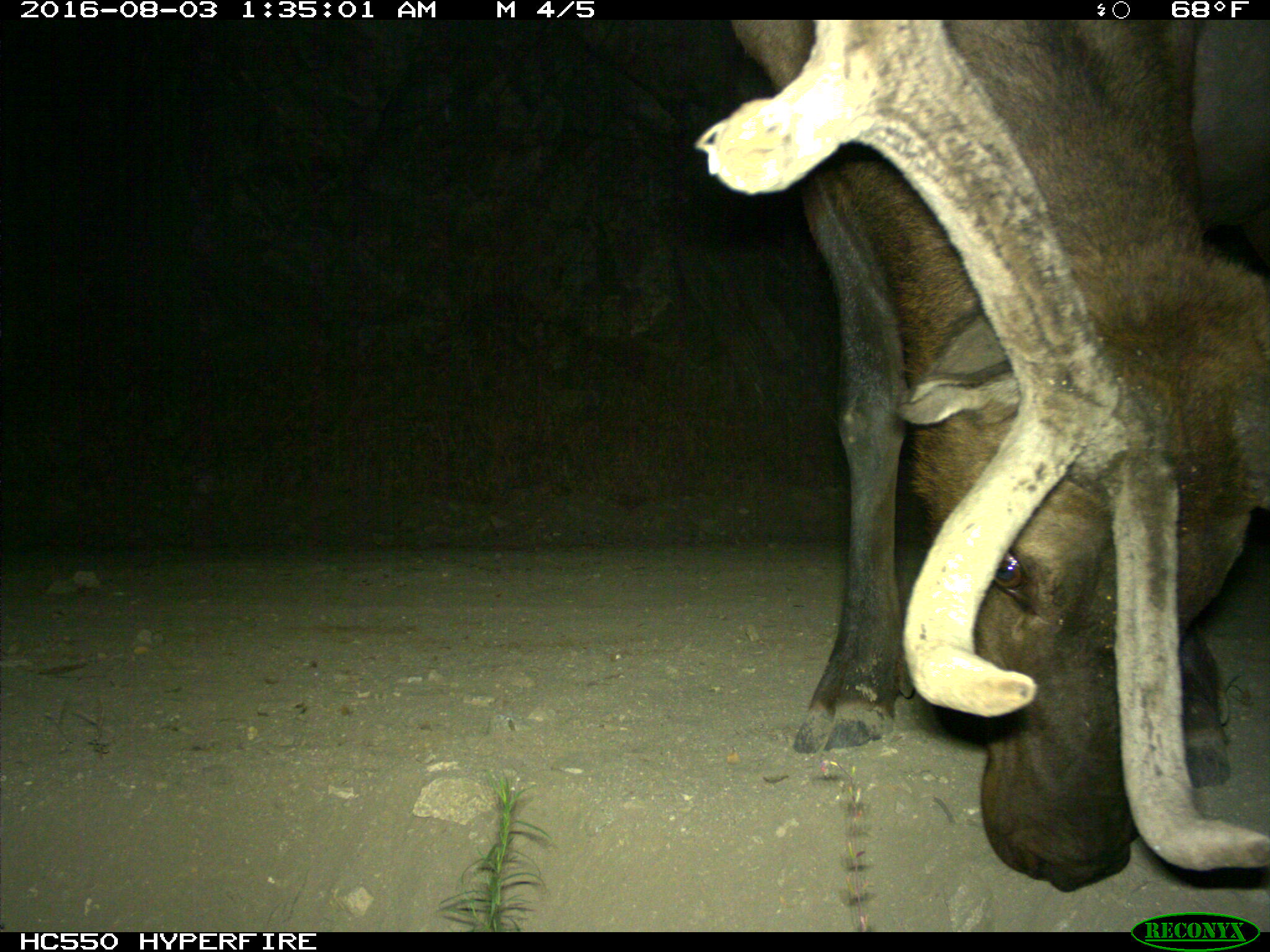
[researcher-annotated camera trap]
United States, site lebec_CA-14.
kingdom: Animalia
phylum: Chordata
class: Mammalia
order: Artiodactyla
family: Cervidae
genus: Cervus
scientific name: Cervus canadensis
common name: elk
Cervus canadensis (elk).